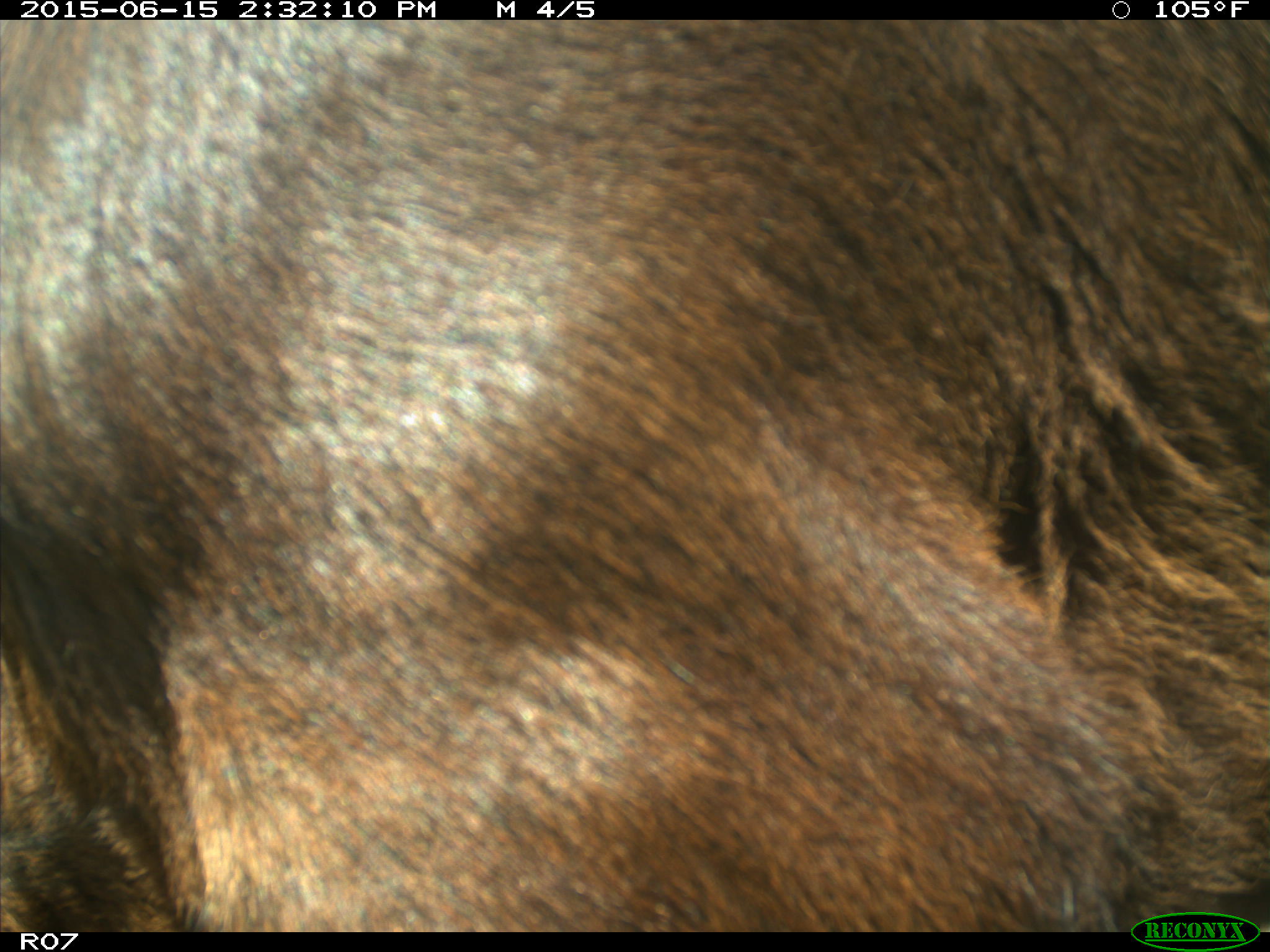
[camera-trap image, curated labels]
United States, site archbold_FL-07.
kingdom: Animalia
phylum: Chordata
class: Mammalia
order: Artiodactyla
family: Bovidae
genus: Bos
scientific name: Bos taurus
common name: domestic cow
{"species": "Bos taurus (domestic cow)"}